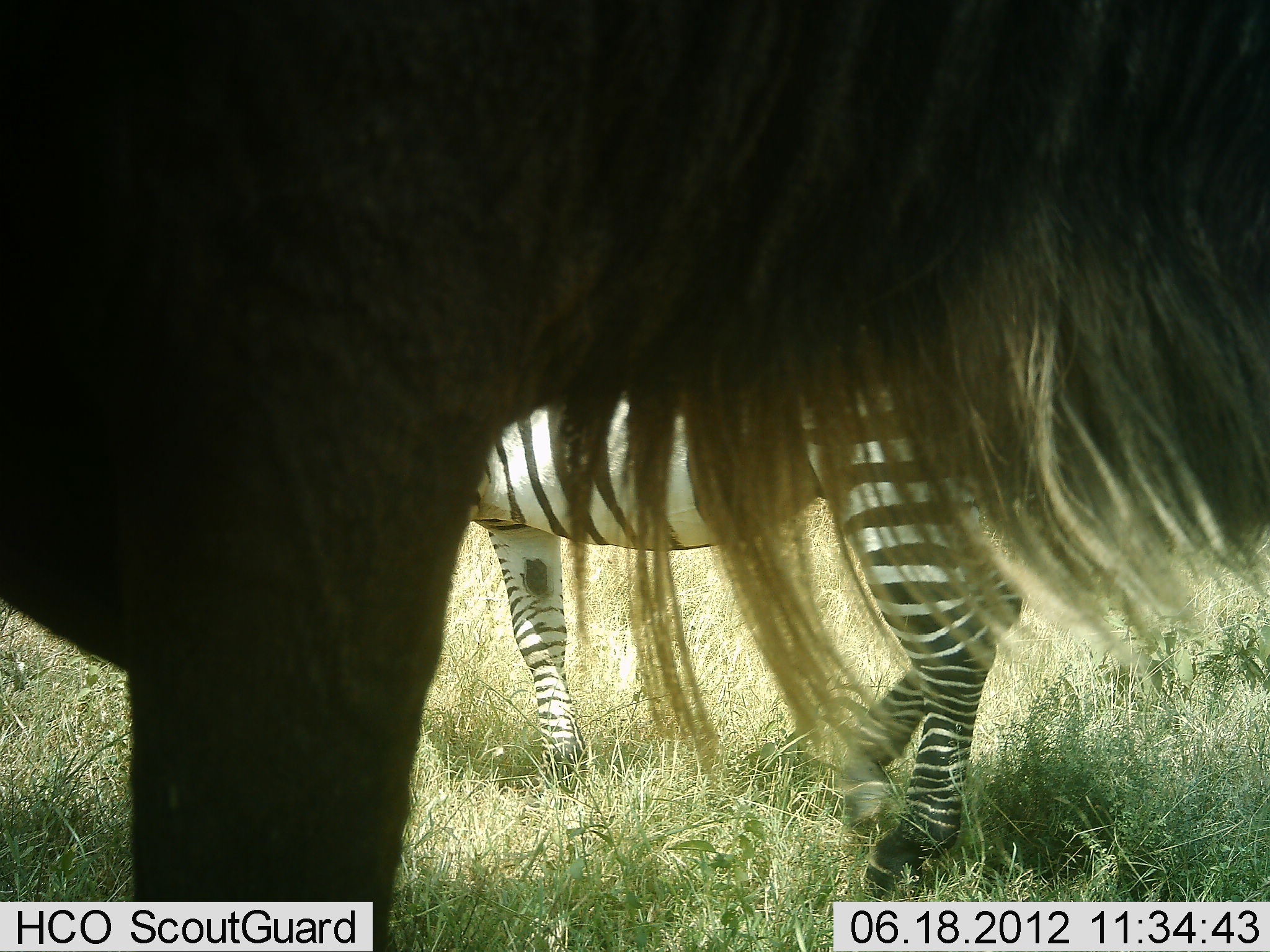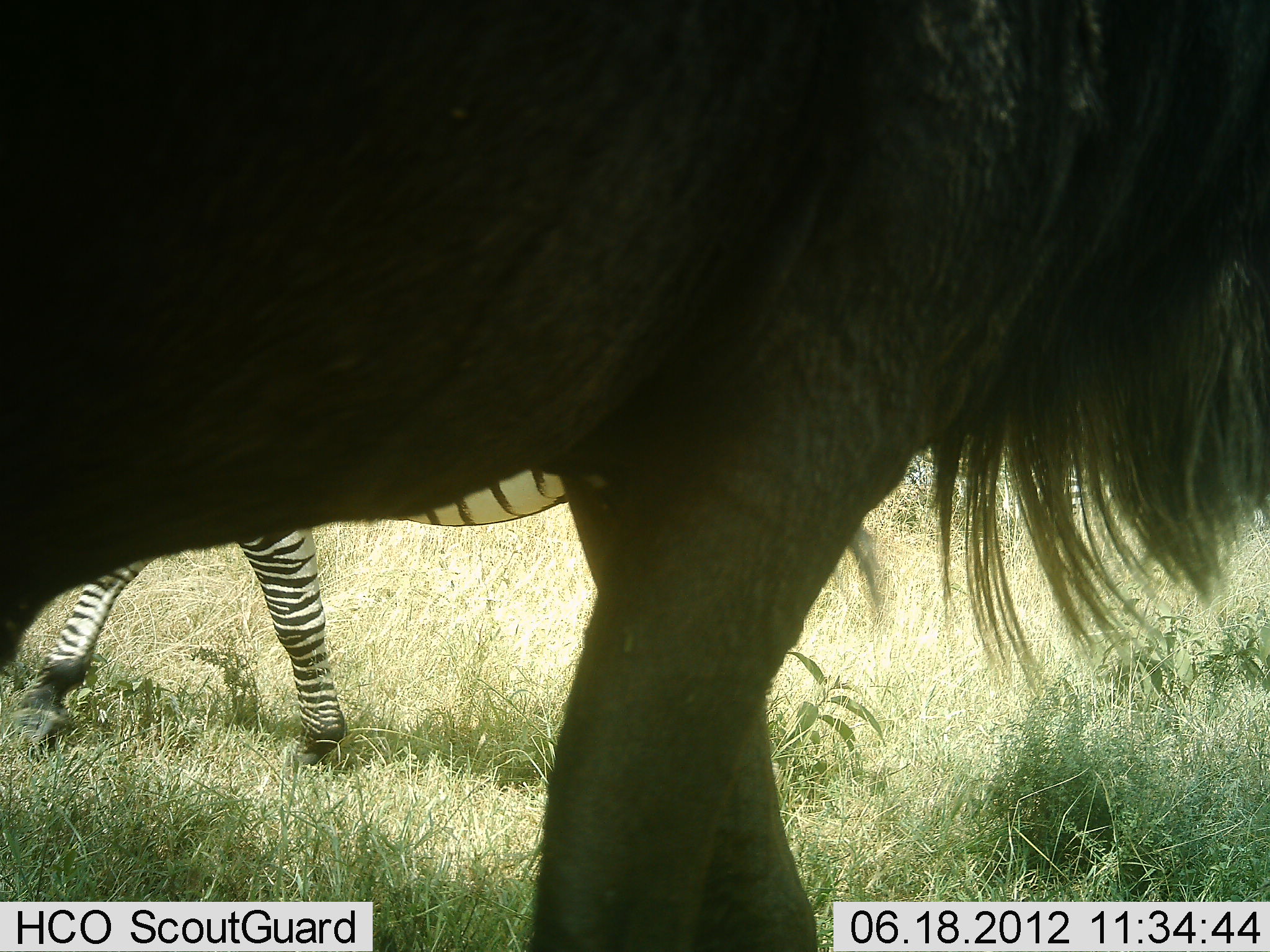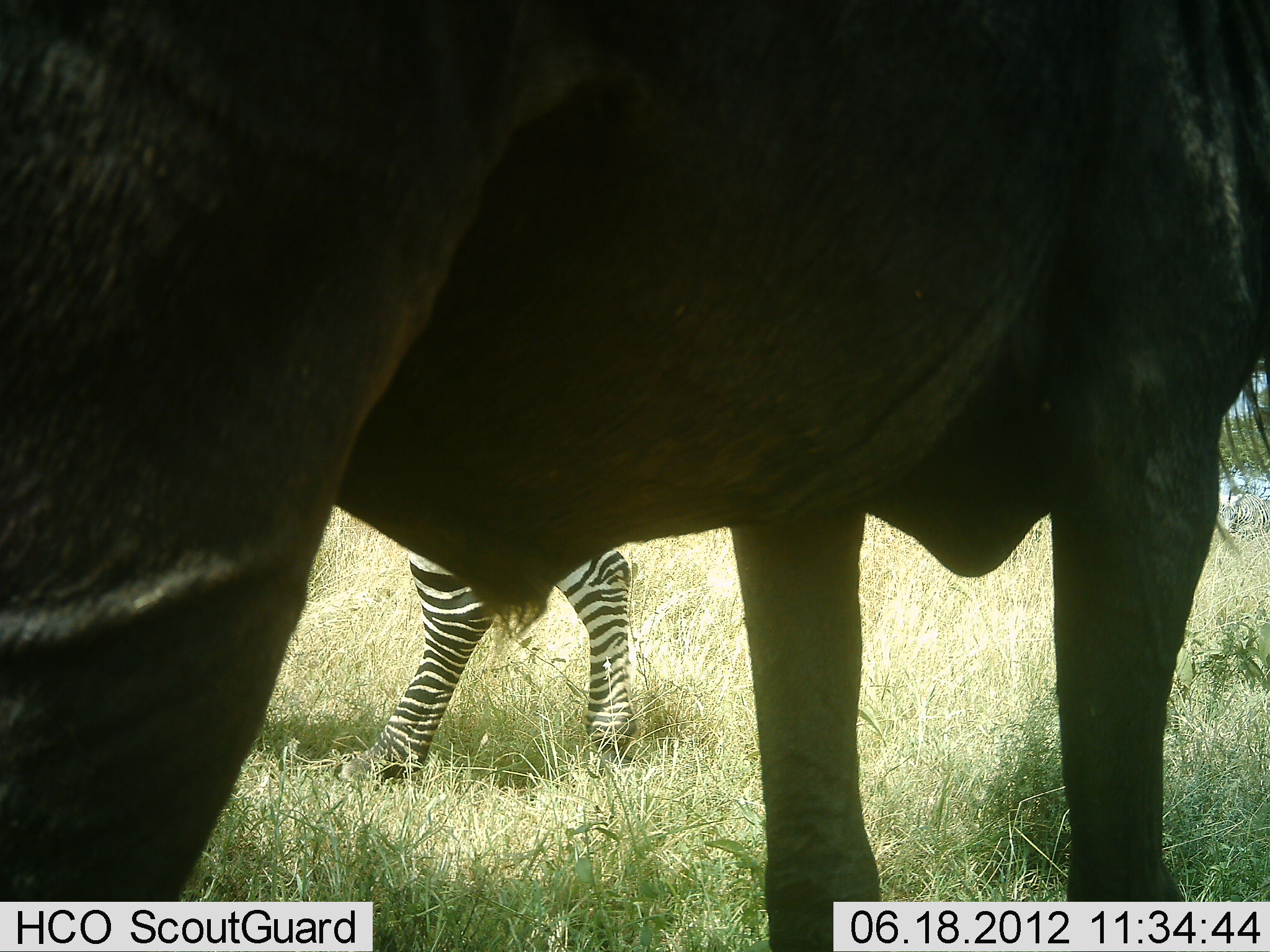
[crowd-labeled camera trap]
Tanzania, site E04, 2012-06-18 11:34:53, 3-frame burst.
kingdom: Animalia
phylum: Chordata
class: Mammalia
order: Artiodactyla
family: Bovidae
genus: Connochaetes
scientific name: Connochaetes taurinus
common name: blue wildebeest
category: wildebeest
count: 1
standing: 33%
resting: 0%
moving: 67%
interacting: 0%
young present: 0%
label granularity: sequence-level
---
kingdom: Animalia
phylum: Chordata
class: Mammalia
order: Perissodactyla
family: Equidae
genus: Equus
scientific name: Equus quagga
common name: plains zebra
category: zebra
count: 1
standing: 9%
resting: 0%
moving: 82%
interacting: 9%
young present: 0%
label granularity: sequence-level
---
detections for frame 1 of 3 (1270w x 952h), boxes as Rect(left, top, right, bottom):
animal: Rect(0, 1, 1268, 952); Rect(464, 324, 1024, 901)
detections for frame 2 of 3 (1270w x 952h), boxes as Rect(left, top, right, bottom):
animal: Rect(1, 1, 1270, 952); Rect(16, 464, 573, 768); Rect(1003, 429, 1116, 564)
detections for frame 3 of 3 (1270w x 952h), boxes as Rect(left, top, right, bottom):
animal: Rect(0, 1, 1269, 952); Rect(339, 539, 641, 788); Rect(1218, 493, 1270, 541)